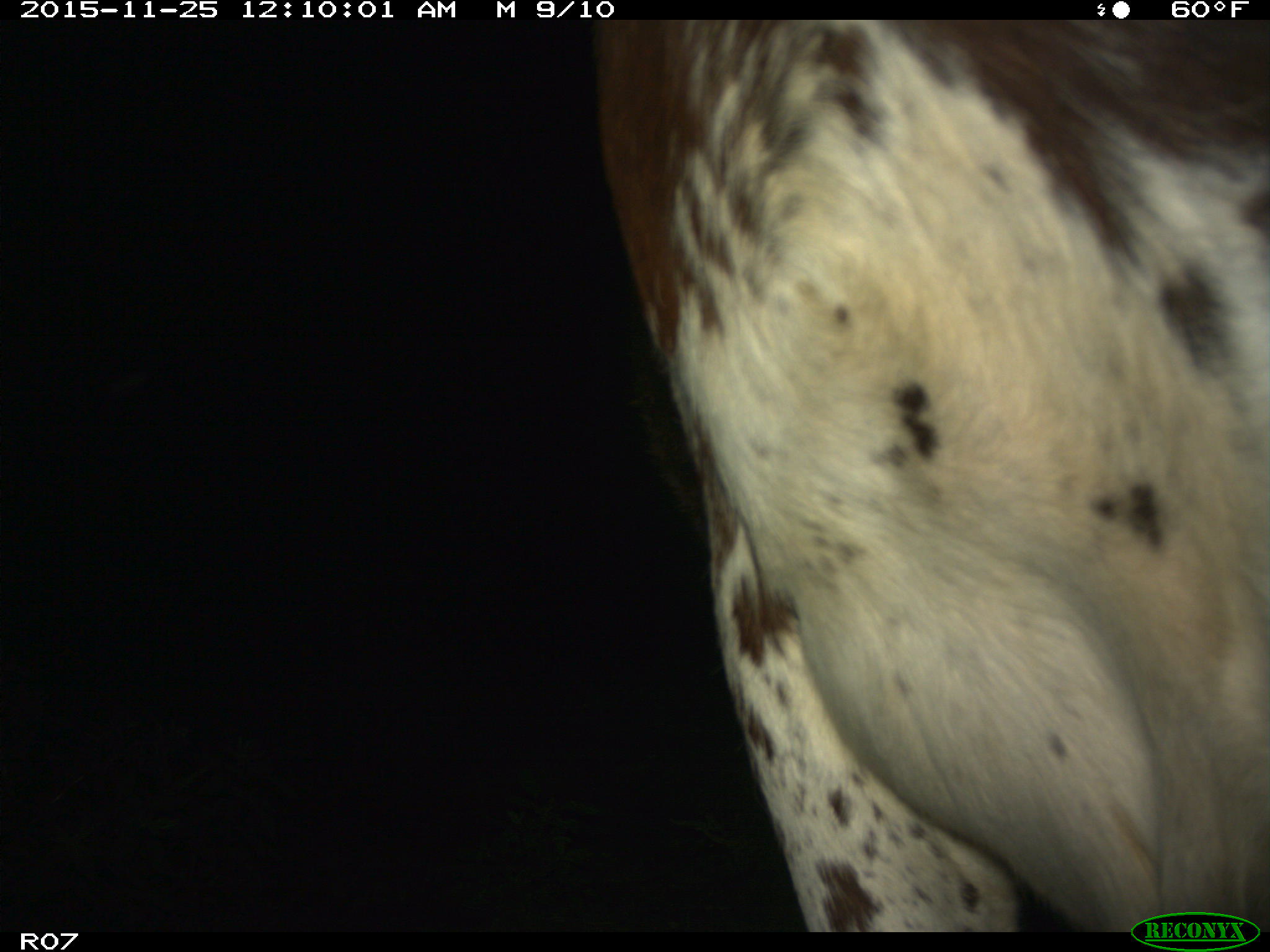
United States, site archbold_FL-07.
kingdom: Animalia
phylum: Chordata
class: Mammalia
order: Artiodactyla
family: Bovidae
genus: Bos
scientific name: Bos taurus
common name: domestic cow